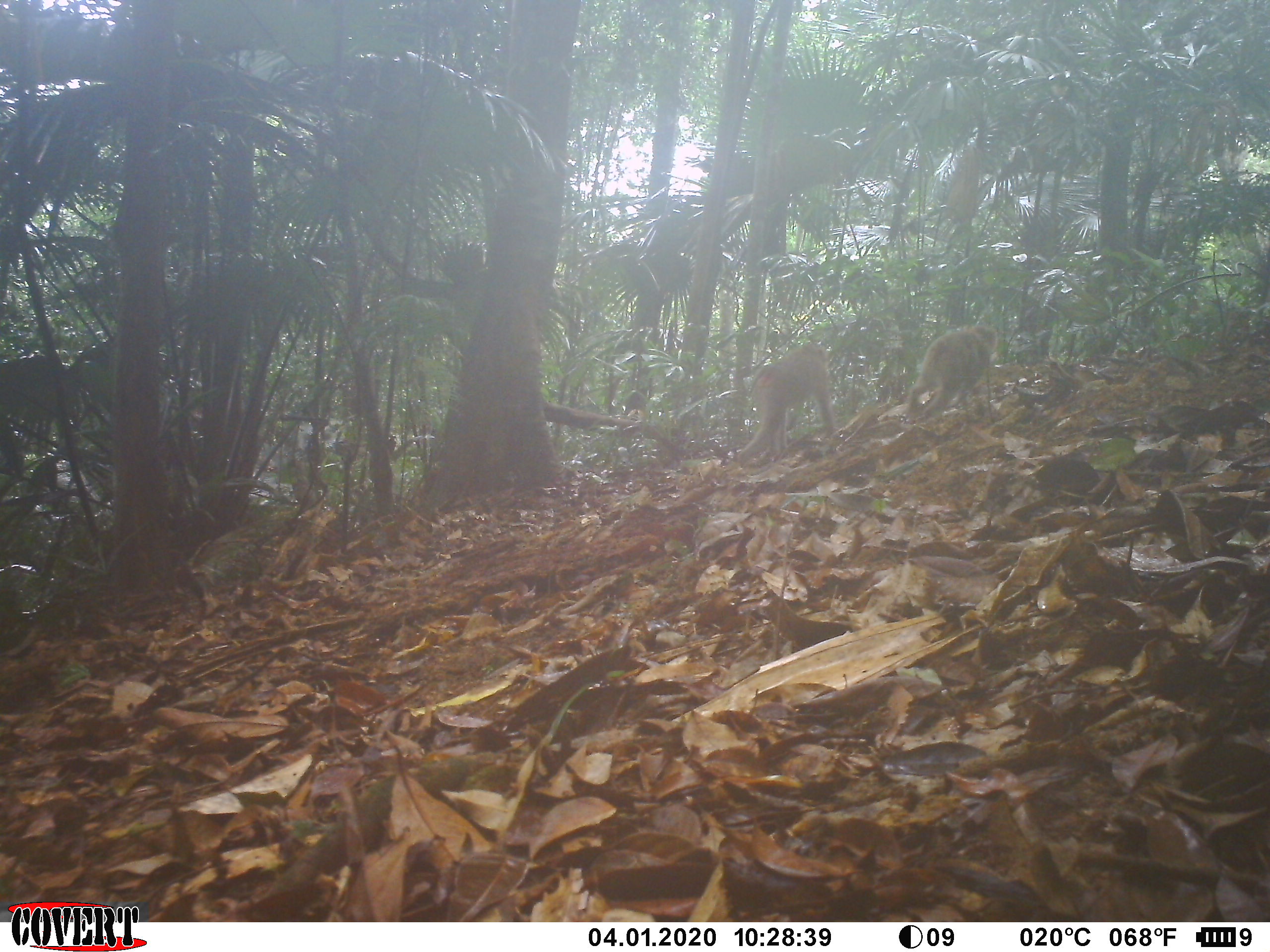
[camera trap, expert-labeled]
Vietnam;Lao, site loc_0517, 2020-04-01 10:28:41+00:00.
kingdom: Animalia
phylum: Chordata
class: Mammalia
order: Primates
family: Cercopithecidae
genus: Macaca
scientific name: Macaca nemestrina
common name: pig-tailed macaque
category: pig tailed macaque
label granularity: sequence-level